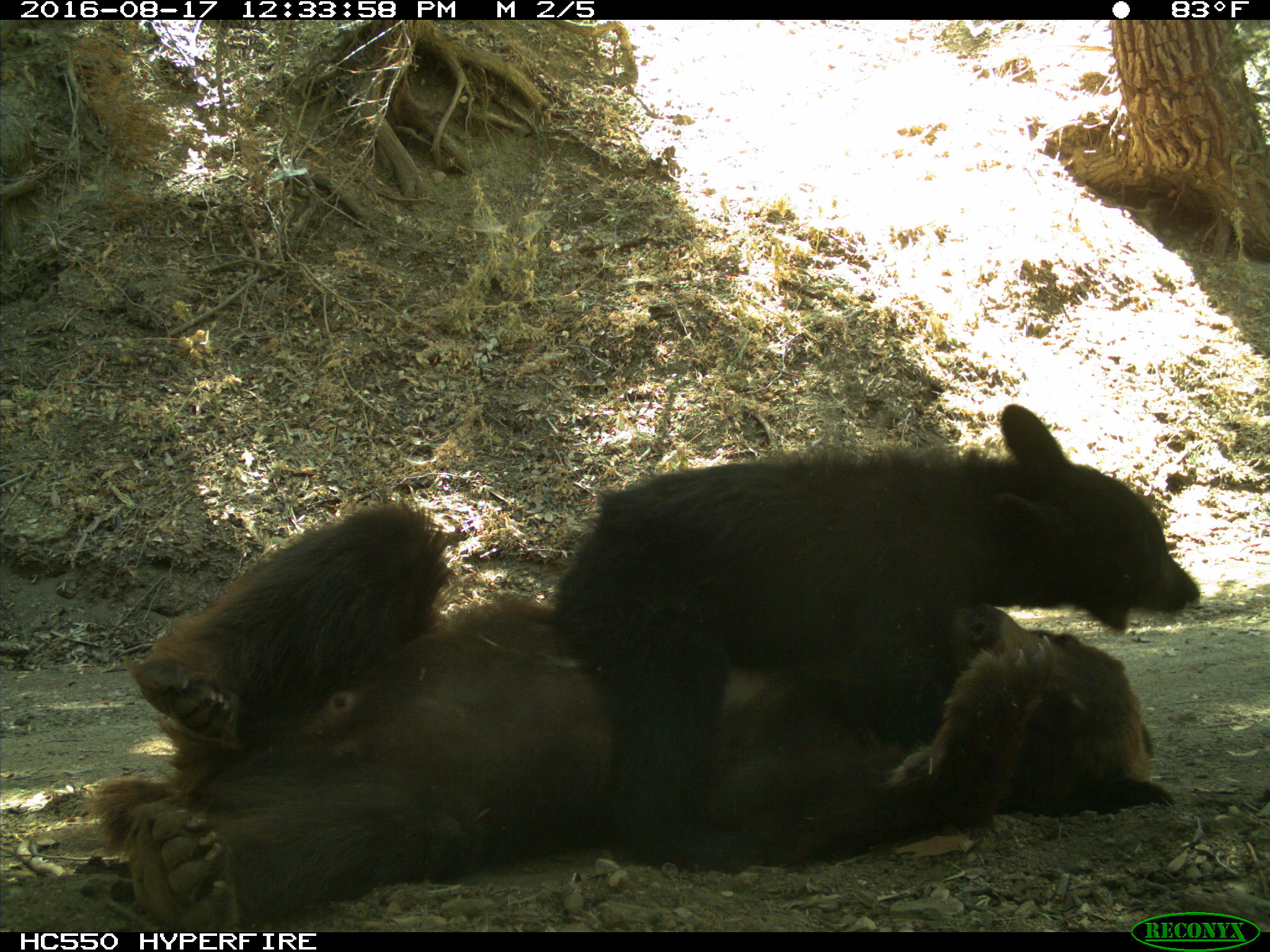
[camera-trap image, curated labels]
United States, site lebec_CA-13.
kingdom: Animalia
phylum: Chordata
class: Mammalia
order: Carnivora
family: Ursidae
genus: Ursus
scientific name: Ursus americanus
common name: american black bear